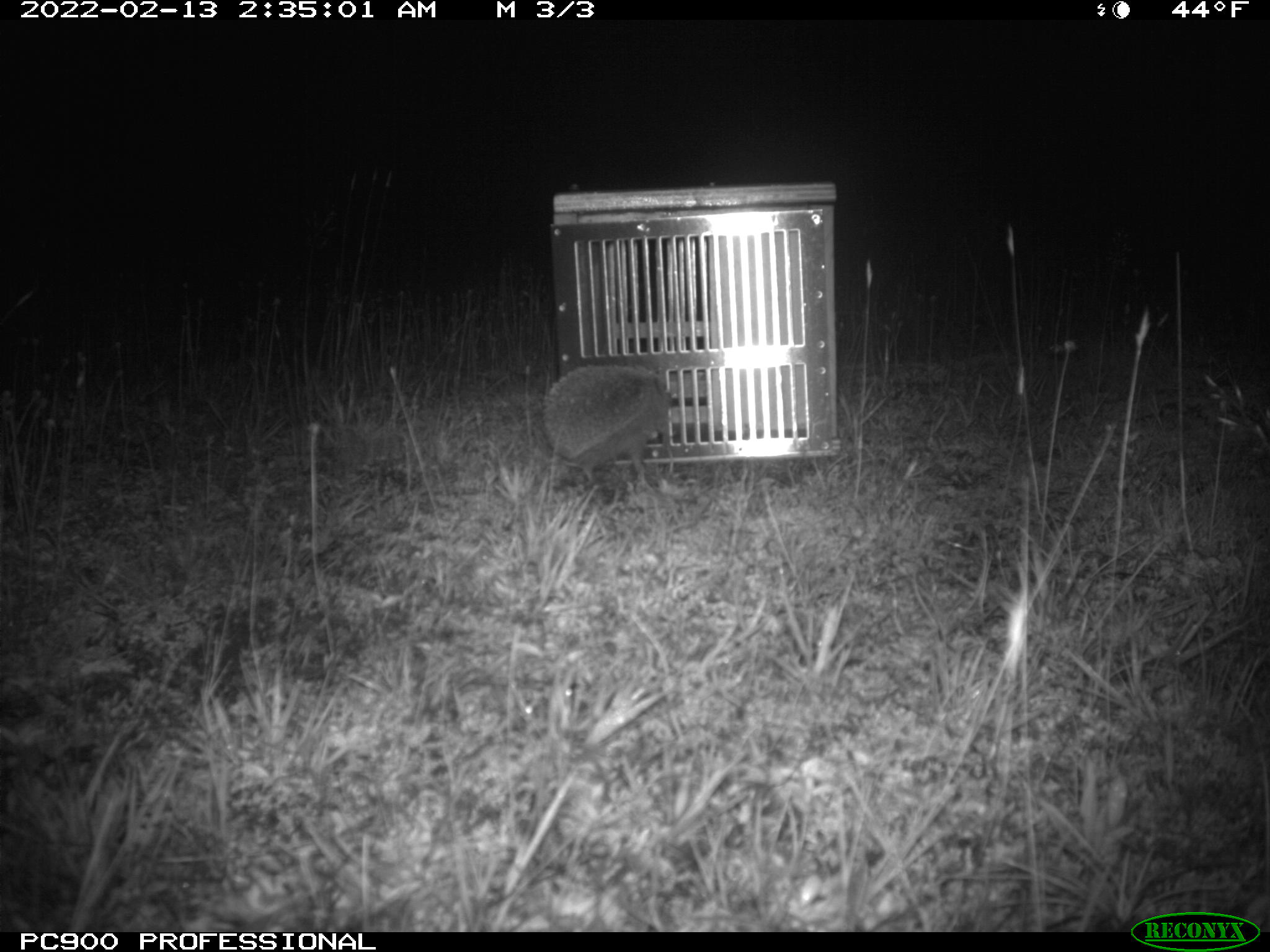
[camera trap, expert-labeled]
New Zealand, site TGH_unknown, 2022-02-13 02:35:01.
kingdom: Animalia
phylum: Chordata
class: Mammalia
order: Eulipotyphla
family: Erinaceidae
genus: Erinaceus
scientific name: Erinaceus europaeus europaeus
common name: european hedgehog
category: hedgehog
Hedgehog (european hedgehog) (Erinaceus europaeus europaeus).